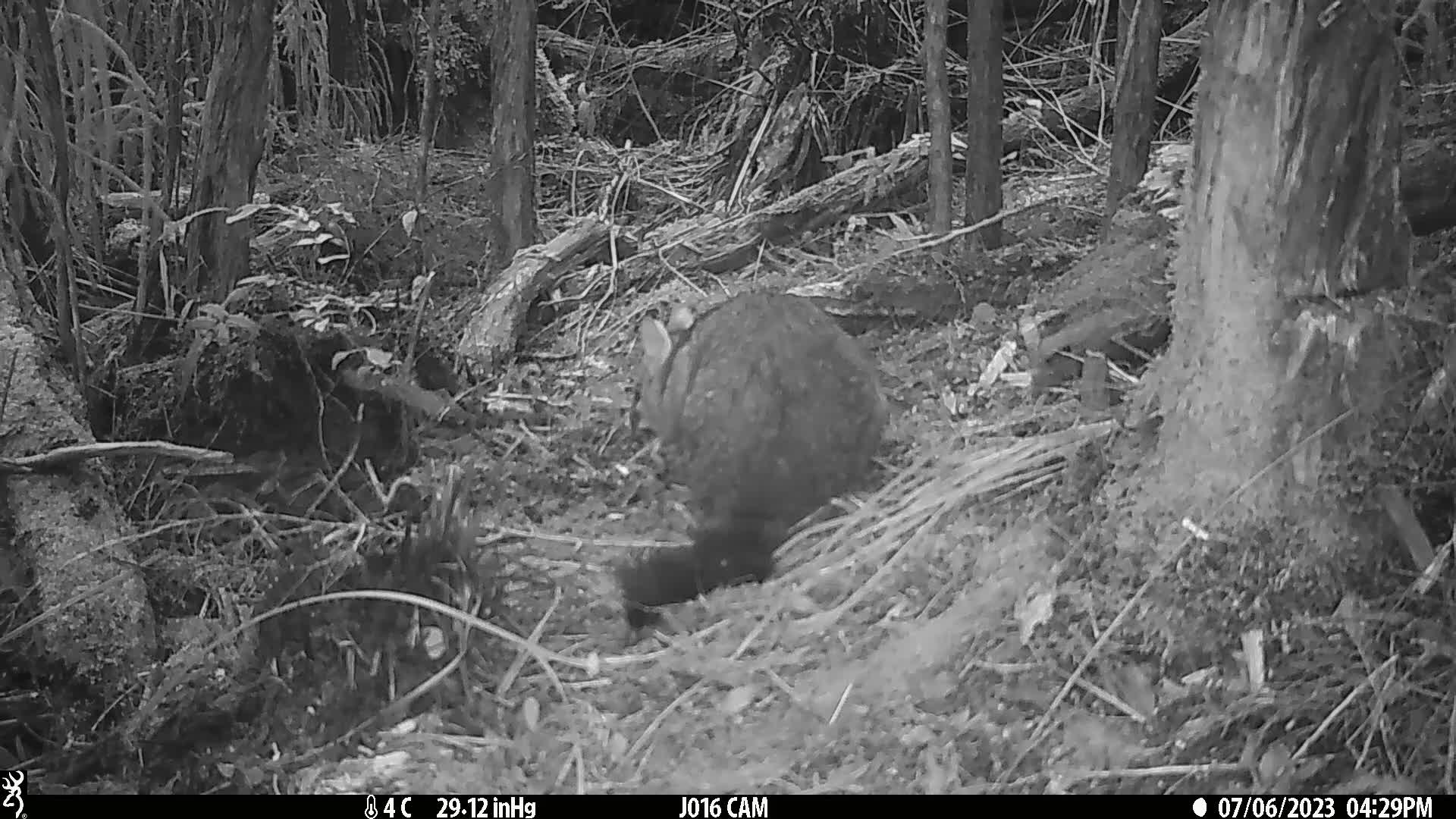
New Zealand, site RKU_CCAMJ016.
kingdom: Animalia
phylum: Chordata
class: Mammalia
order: Diprotodontia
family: Phalangeridae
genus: Trichosurus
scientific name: Trichosurus vulpecula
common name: common brushtail possum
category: possum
Possum (common brushtail possum) (Trichosurus vulpecula).